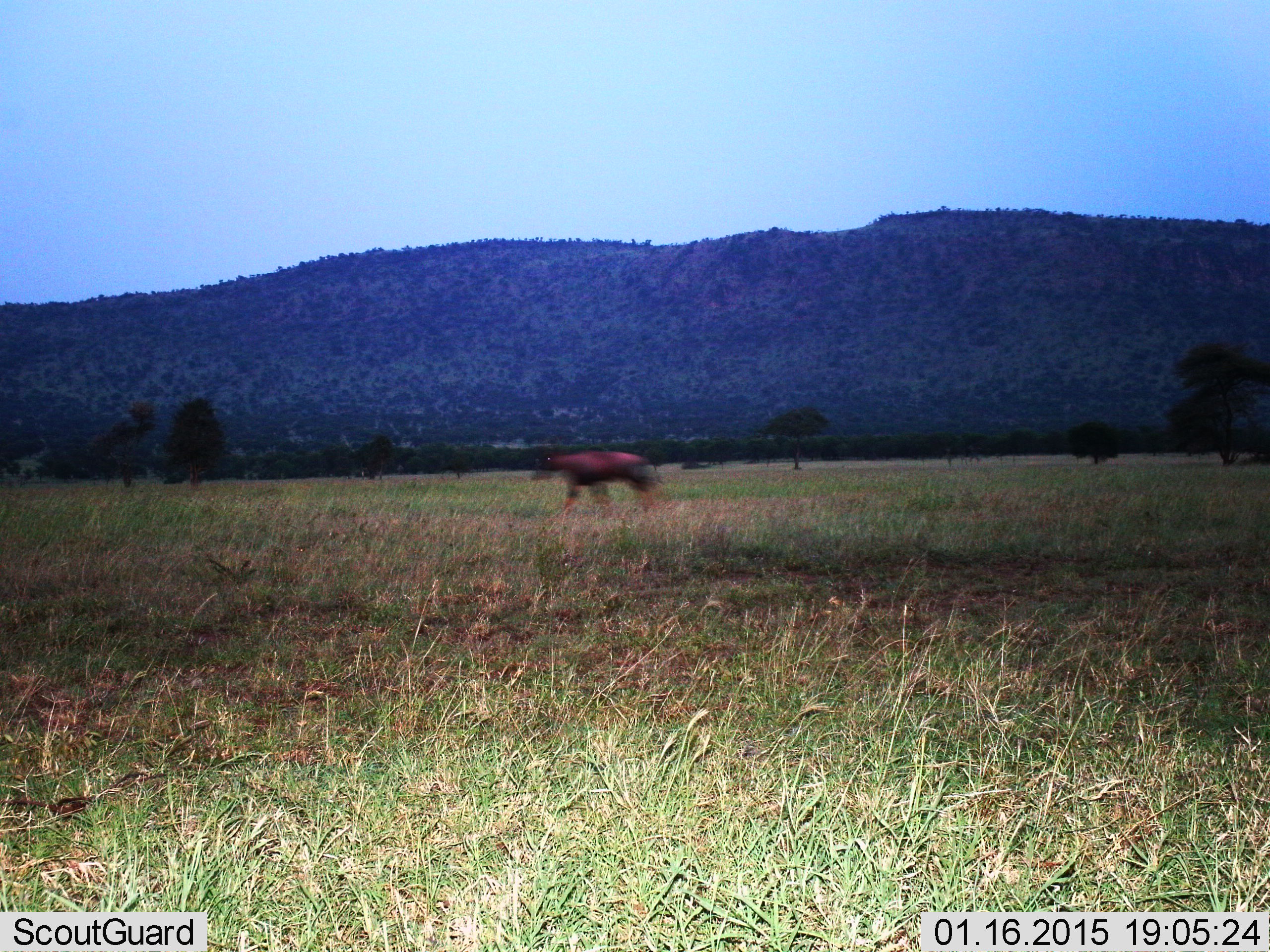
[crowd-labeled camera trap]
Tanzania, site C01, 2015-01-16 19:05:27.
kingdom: Animalia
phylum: Chordata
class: Mammalia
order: Artiodactyla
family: Bovidae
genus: Damaliscus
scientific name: Damaliscus lunatus jimela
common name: topi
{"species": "topi (Damaliscus lunatus jimela)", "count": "1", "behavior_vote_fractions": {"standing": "20%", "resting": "0%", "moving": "80%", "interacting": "0%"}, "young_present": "0%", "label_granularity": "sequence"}